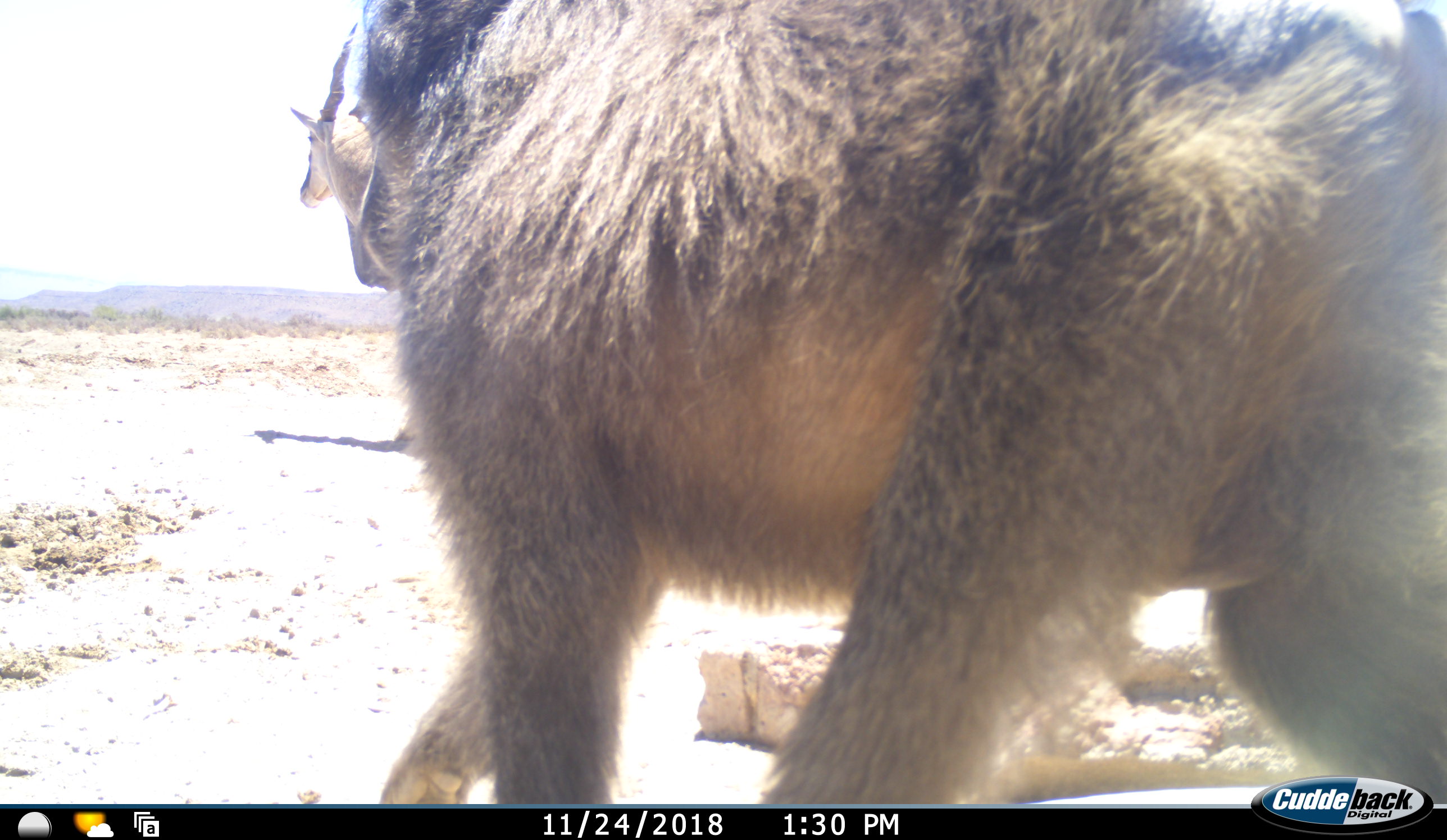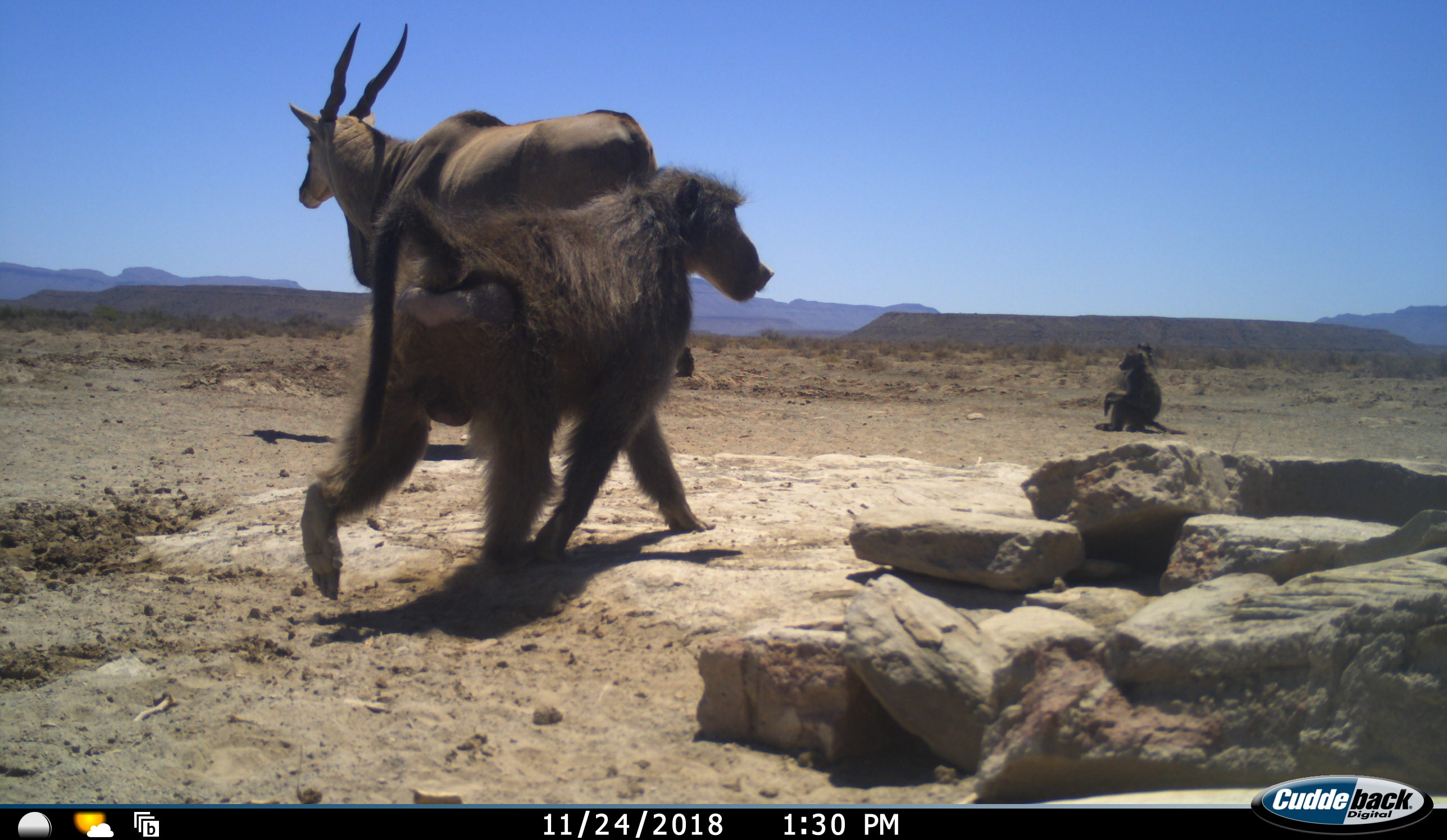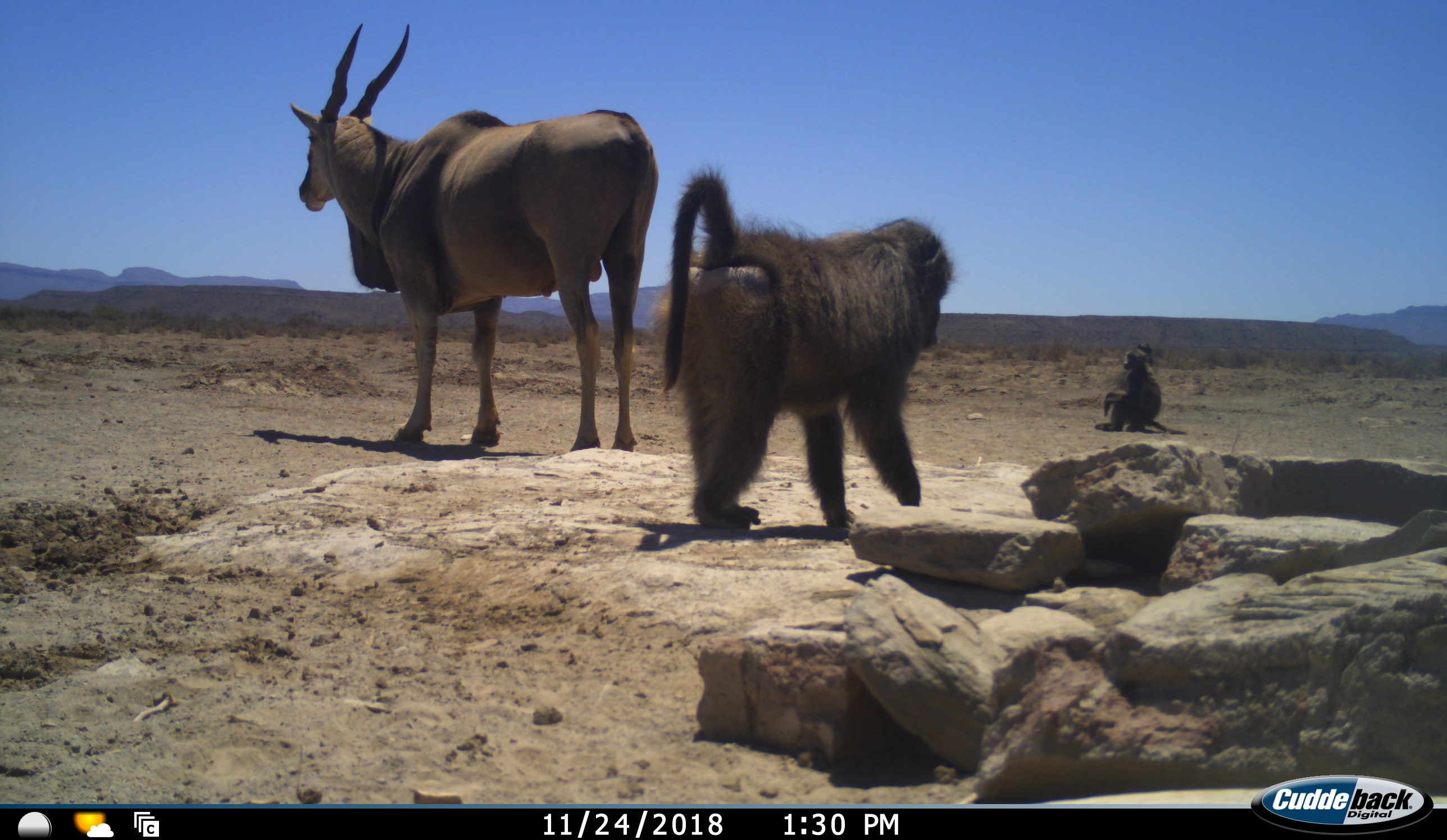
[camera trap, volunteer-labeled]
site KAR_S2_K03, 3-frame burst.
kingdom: Animalia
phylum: Chordata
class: Mammalia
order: Primates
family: Cercopithecidae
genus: Papio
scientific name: Papio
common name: baboon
Baboon (Papio), count 2. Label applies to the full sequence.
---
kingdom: Animalia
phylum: Chordata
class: Mammalia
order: Artiodactyla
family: Bovidae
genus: Tragelaphus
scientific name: Tragelaphus oryx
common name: eland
Eland (Tragelaphus oryx), count 1. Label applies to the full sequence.